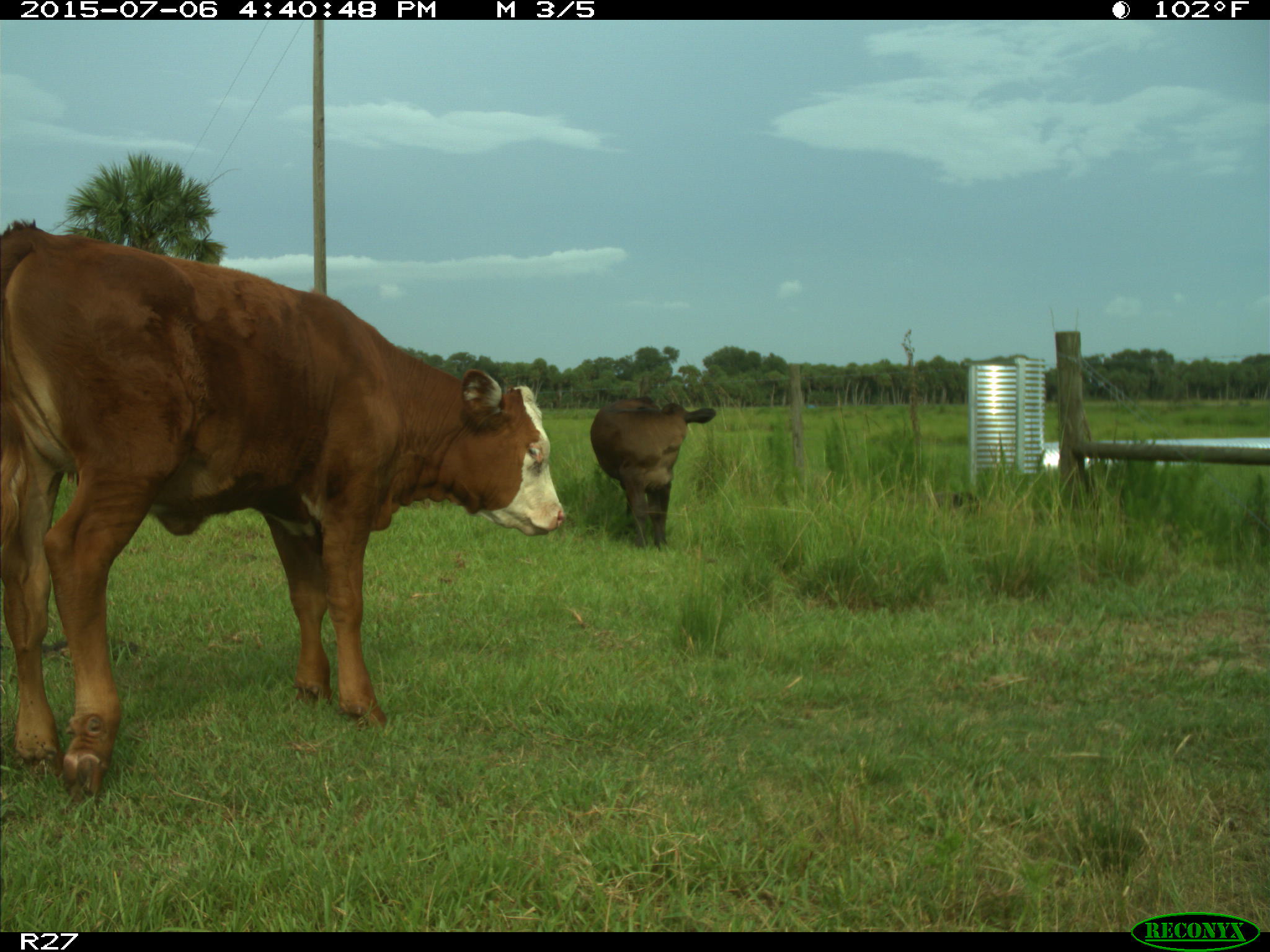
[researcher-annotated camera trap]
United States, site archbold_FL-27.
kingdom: Animalia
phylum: Chordata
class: Mammalia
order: Artiodactyla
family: Bovidae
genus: Bos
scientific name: Bos taurus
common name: domestic cow